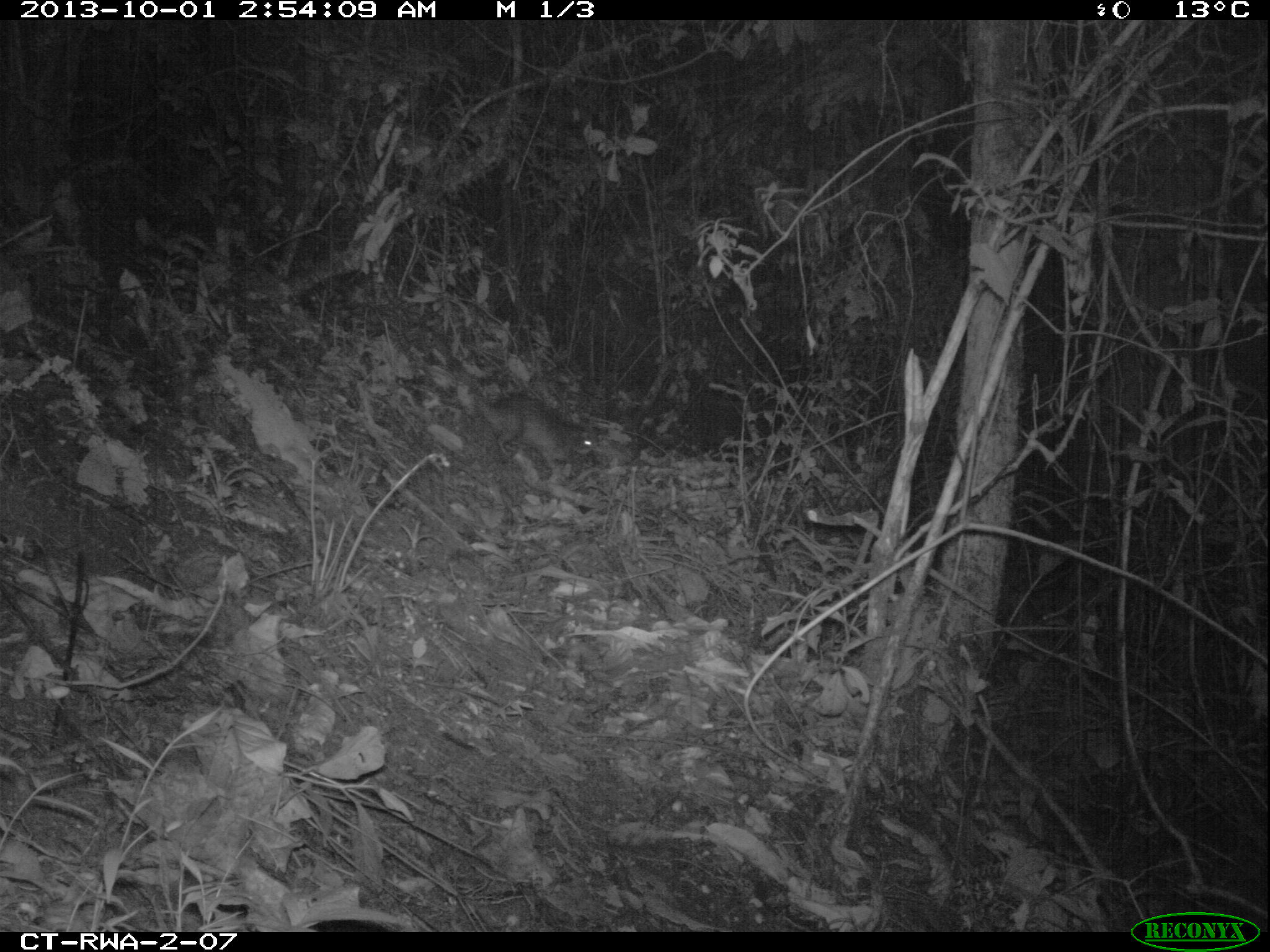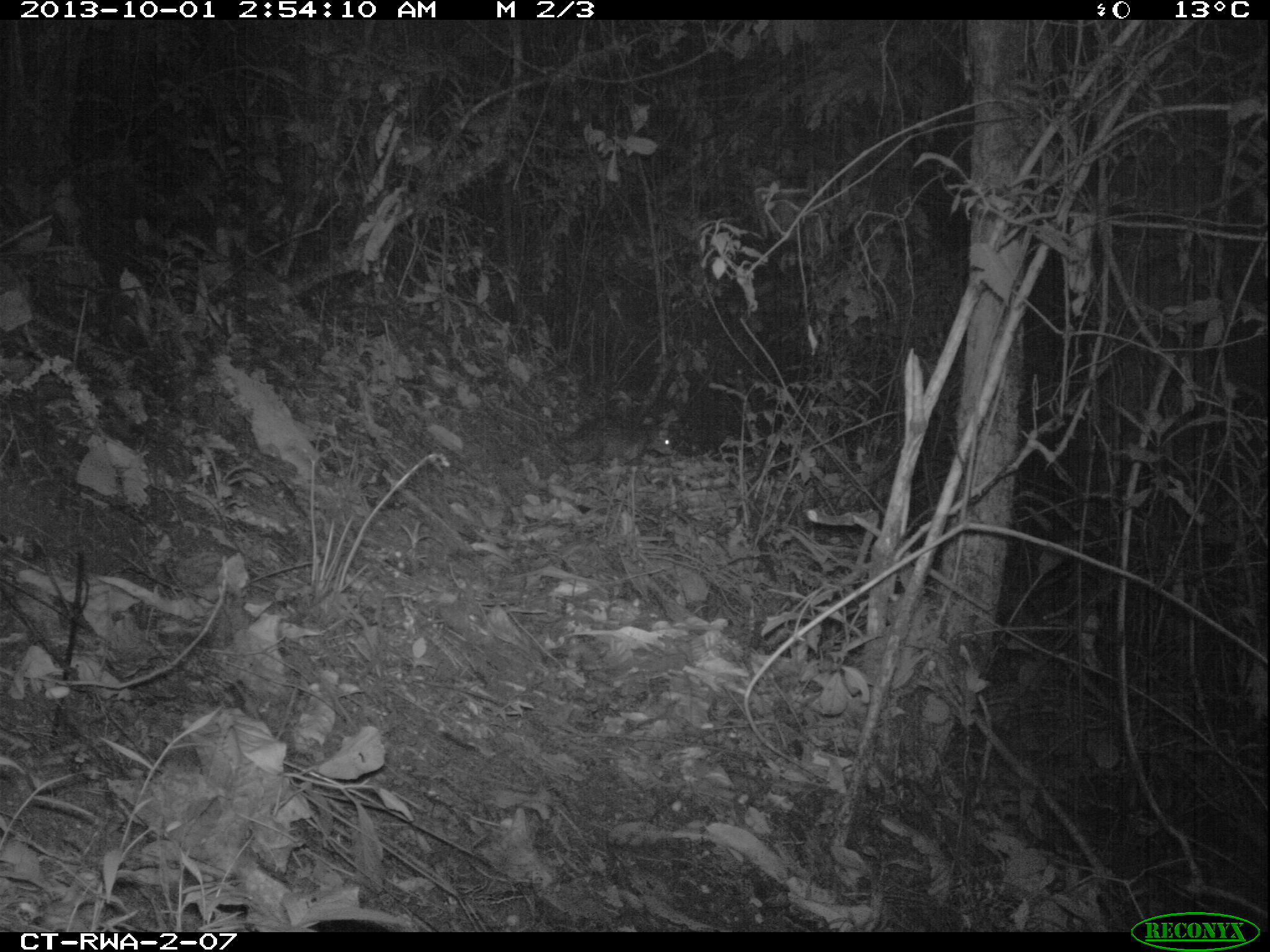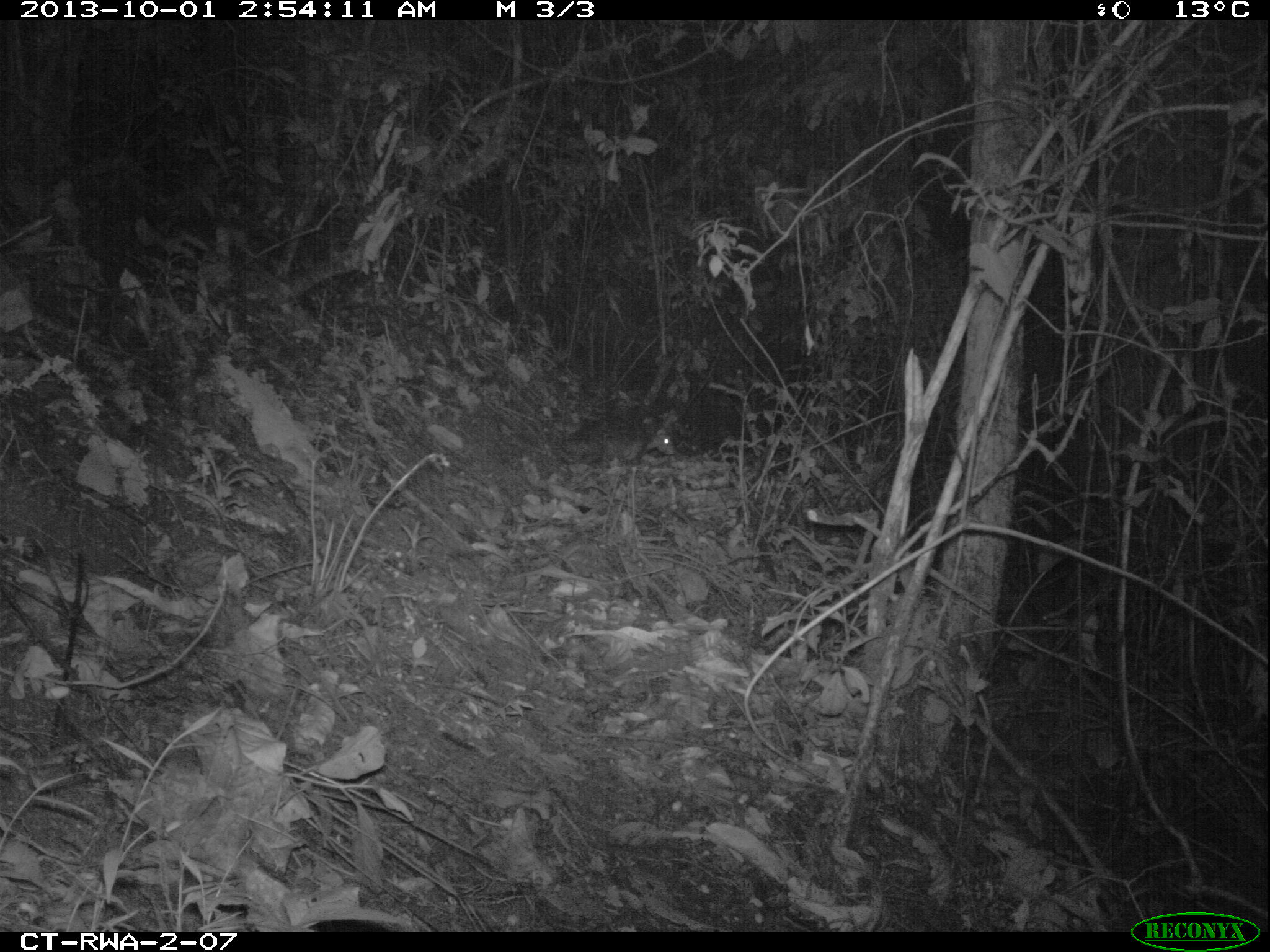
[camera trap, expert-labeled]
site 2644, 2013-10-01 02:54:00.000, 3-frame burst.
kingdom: Animalia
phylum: Chordata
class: Mammalia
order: Rodentia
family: Hystricidae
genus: Atherurus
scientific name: Atherurus africanus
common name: african brush-tailed porcupine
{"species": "Atherurus africanus (african brush-tailed porcupine)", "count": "1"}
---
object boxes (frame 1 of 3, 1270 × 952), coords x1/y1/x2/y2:
atherurus africanus: 431/333/598/468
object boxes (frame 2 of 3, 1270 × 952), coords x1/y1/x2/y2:
atherurus africanus: 547/416/673/468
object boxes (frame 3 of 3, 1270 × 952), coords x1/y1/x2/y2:
atherurus africanus: 560/405/674/461